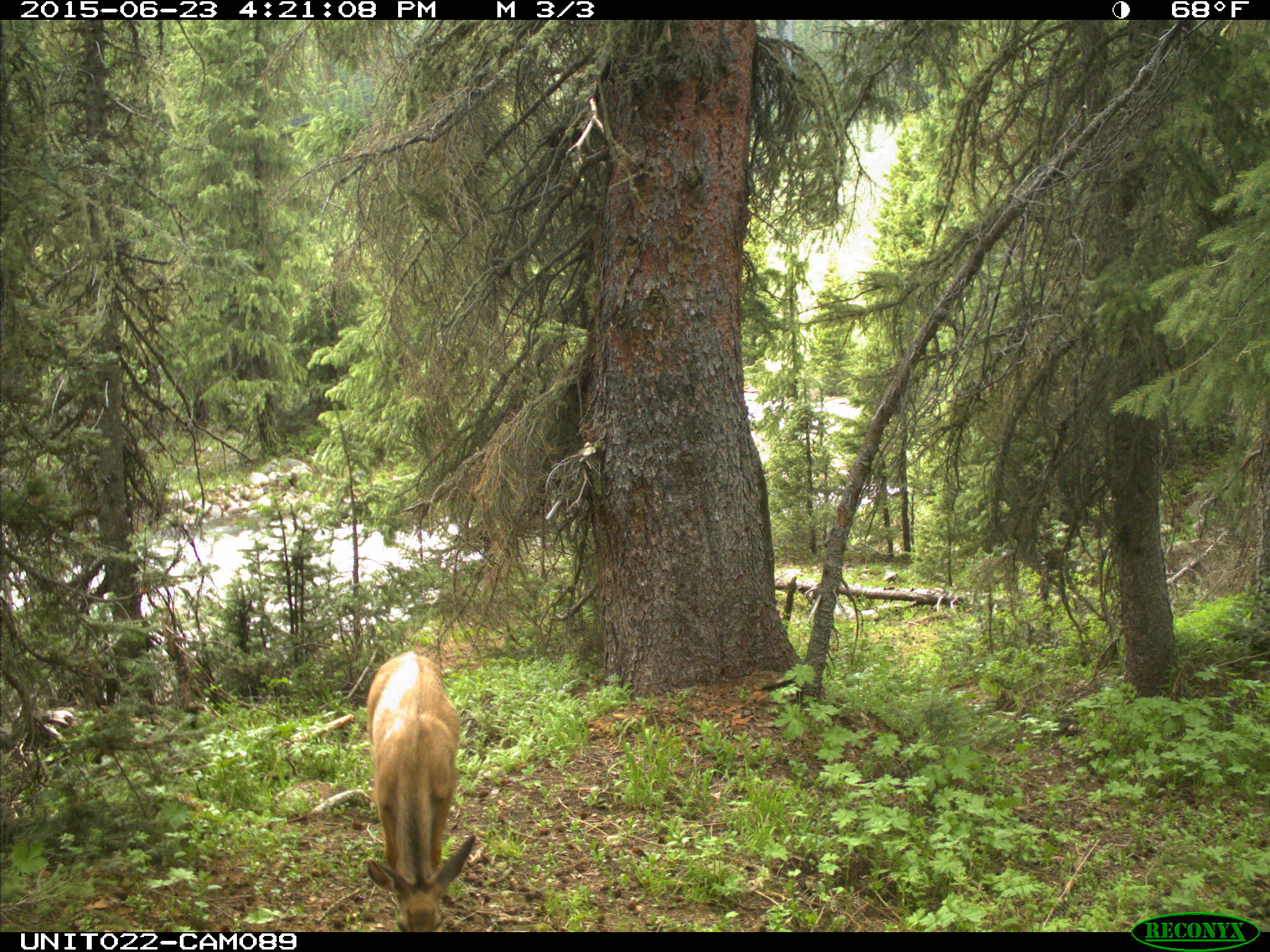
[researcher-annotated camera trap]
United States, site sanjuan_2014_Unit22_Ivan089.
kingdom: Animalia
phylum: Chordata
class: Mammalia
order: Artiodactyla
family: Cervidae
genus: Odocoileus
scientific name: Odocoileus hemionus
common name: mule deer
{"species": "Odocoileus hemionus (mule deer)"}